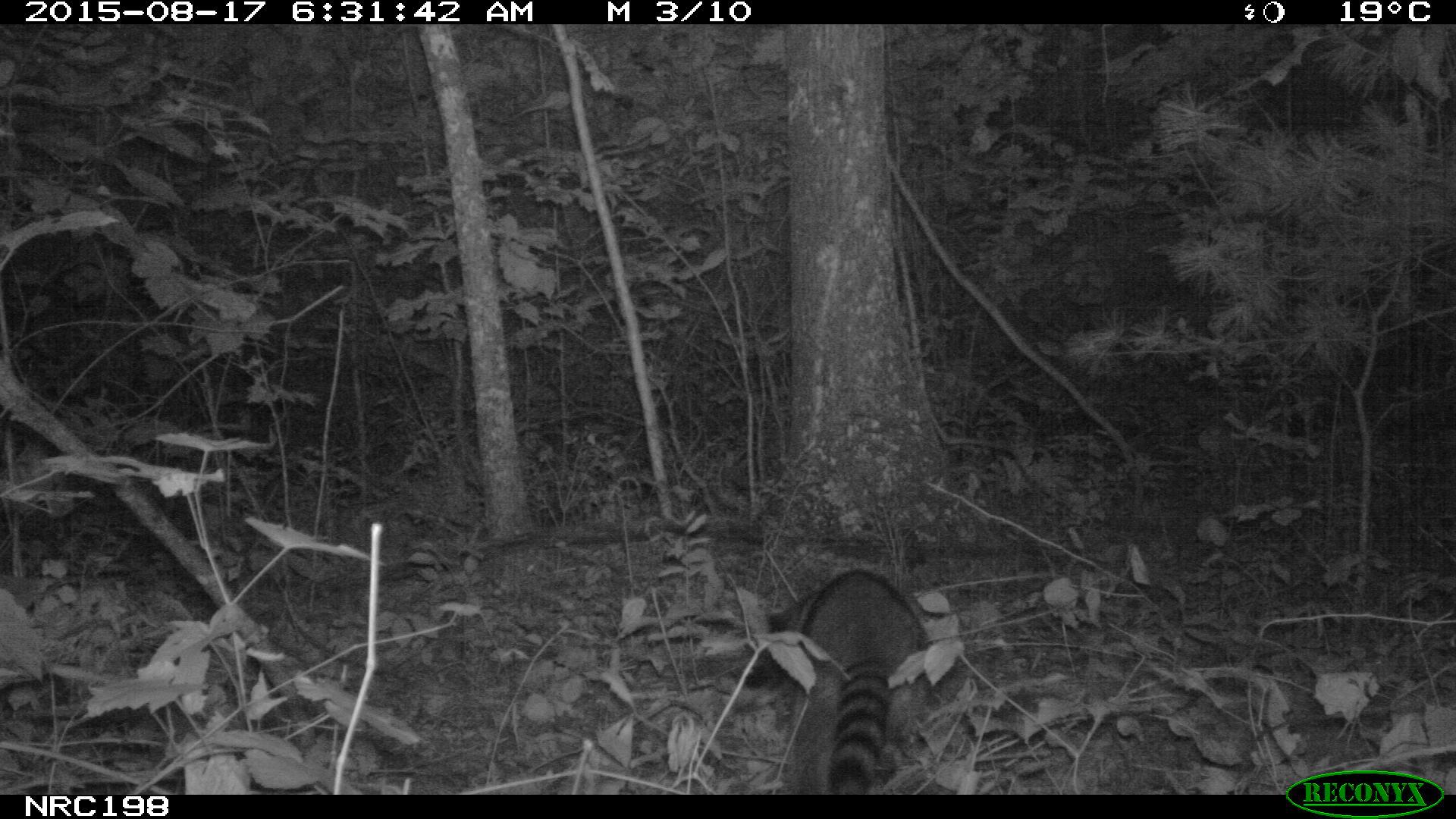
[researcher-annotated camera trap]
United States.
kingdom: Animalia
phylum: Chordata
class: Mammalia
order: Carnivora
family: Procyonidae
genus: Procyon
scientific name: Procyon lotor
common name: northern raccoon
Northern Raccoon (Procyon lotor).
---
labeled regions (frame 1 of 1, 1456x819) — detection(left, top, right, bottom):
Northern Raccoon: detection(721, 560, 947, 798)